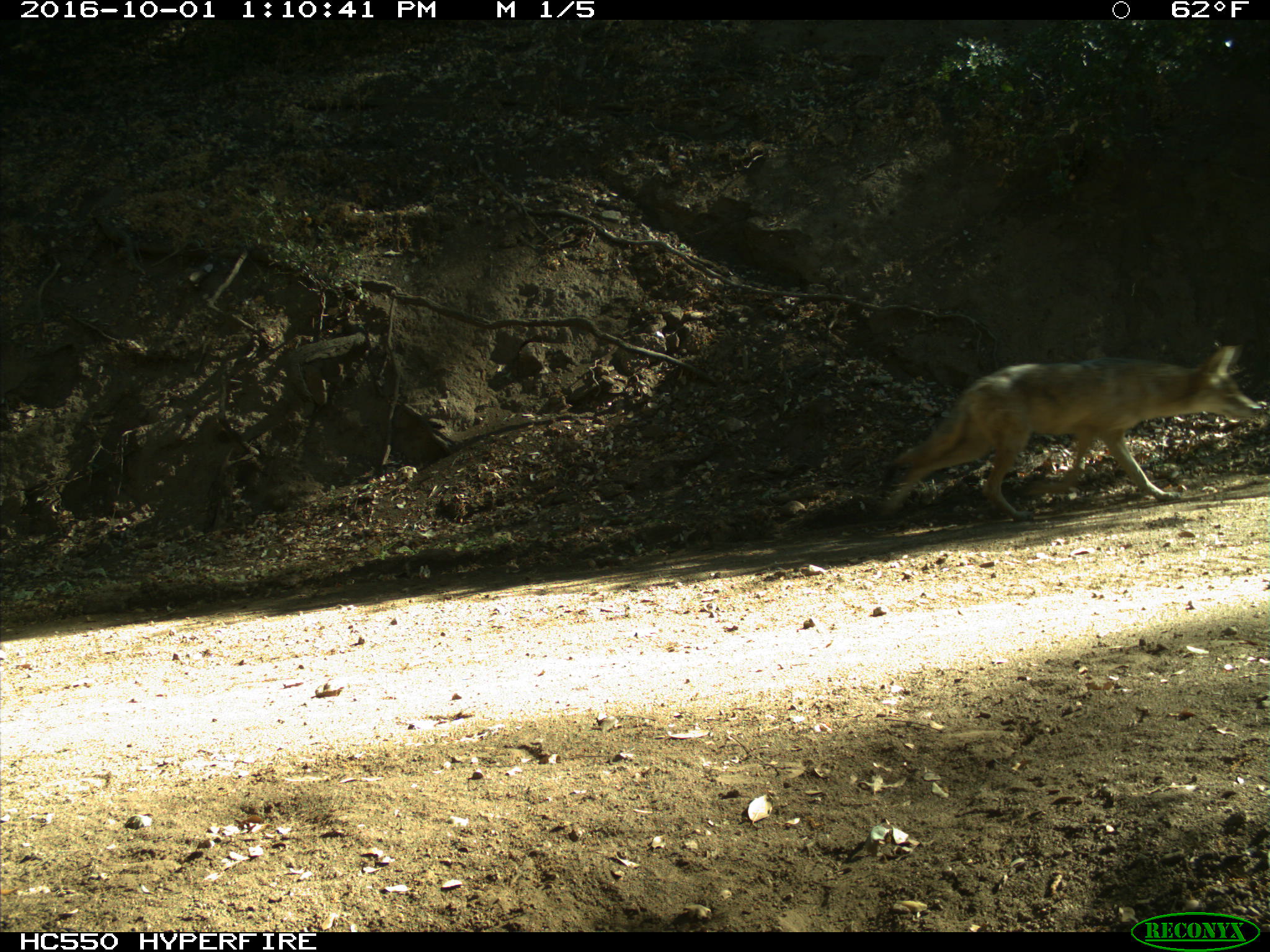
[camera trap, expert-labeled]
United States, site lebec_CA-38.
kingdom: Animalia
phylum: Chordata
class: Mammalia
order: Carnivora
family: Canidae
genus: Canis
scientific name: Canis latrans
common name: coyote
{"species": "Canis latrans (coyote)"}